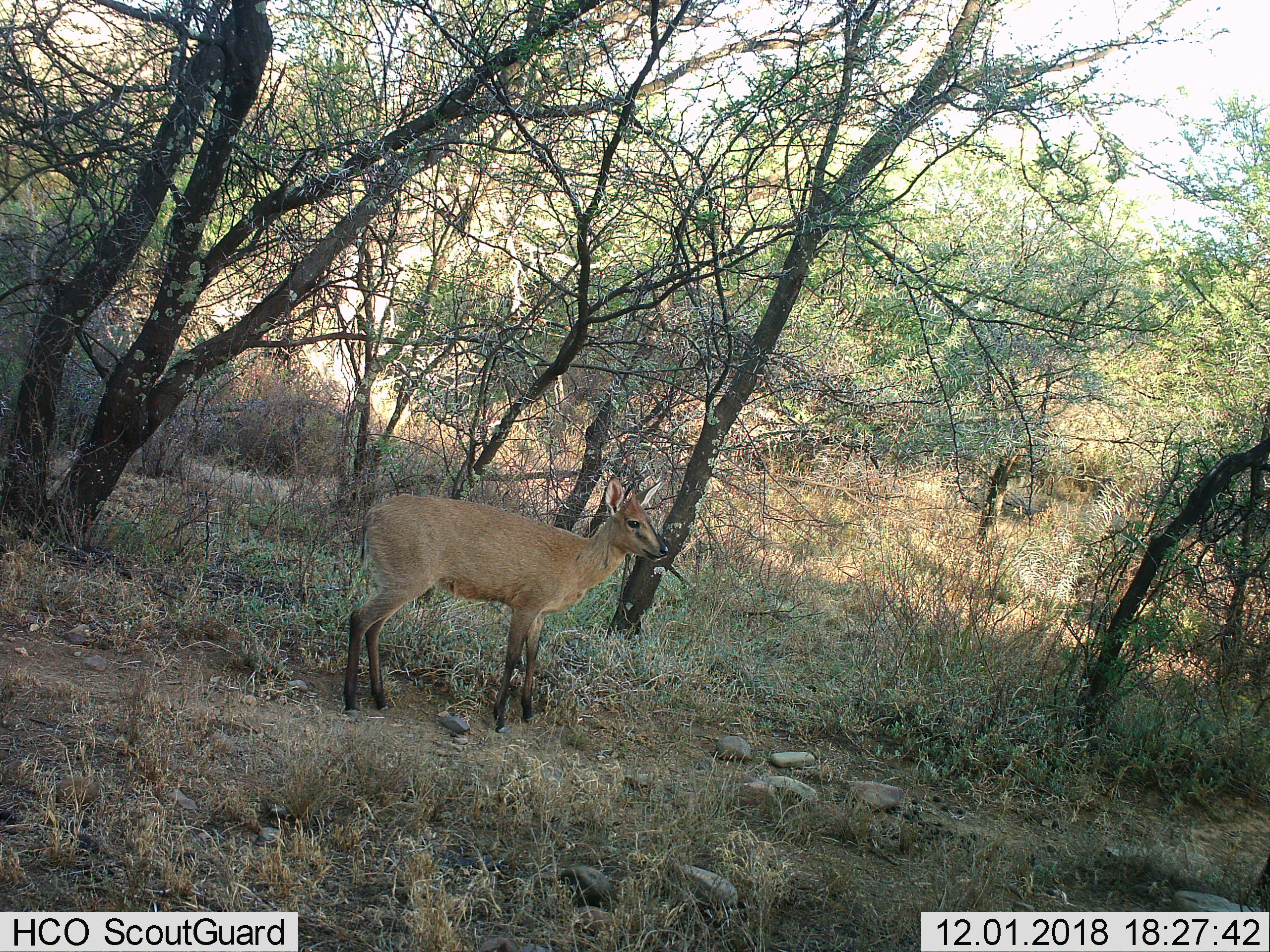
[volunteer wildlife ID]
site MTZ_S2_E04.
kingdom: Animalia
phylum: Chordata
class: Mammalia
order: Artiodactyla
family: Bovidae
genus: Sylvicapra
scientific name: Sylvicapra grimmia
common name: common duiker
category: duikercommongrey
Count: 1.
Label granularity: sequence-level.